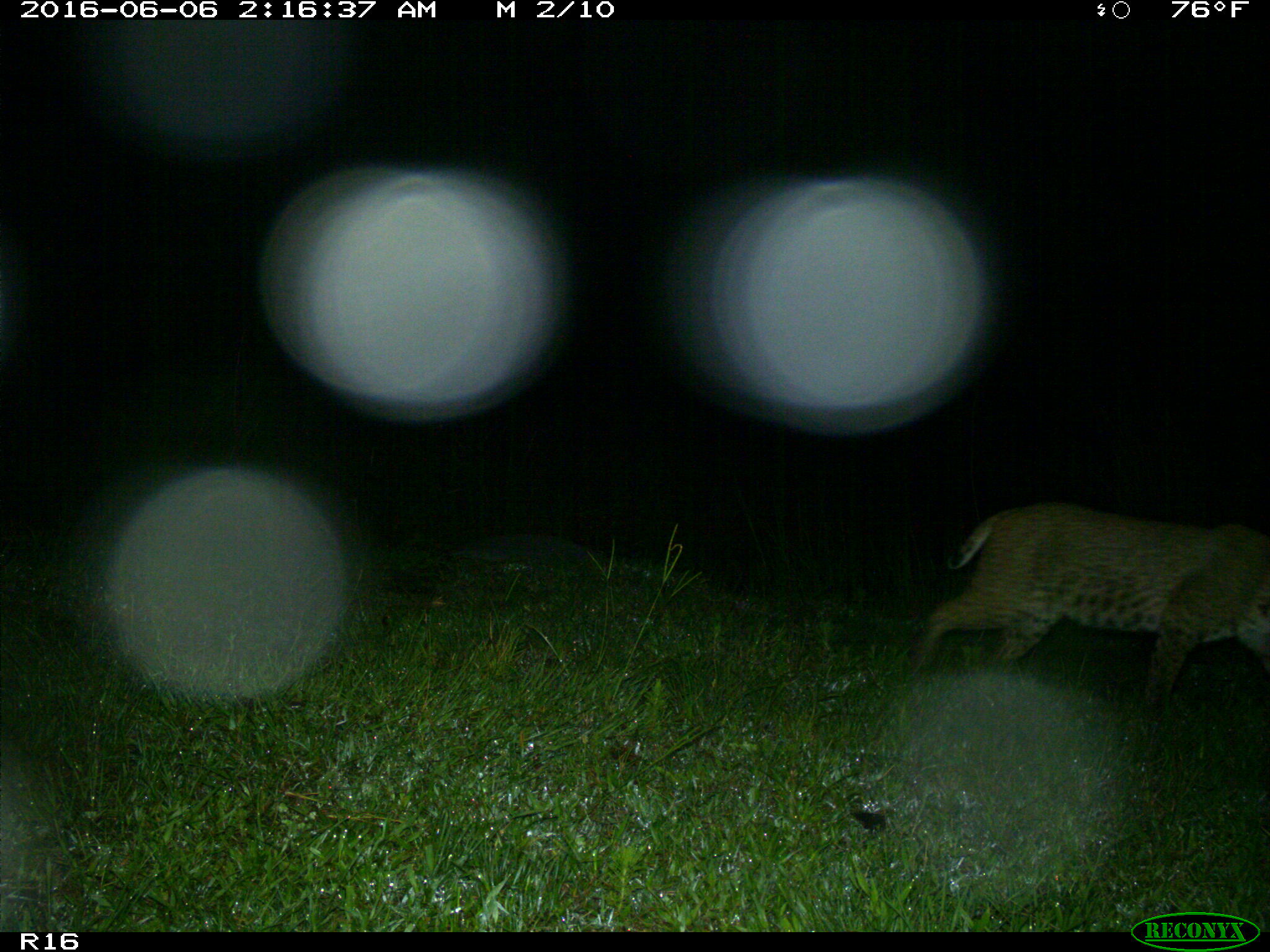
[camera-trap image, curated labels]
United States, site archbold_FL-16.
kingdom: Animalia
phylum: Chordata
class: Mammalia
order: Carnivora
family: Felidae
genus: Lynx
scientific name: Lynx rufus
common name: bobcat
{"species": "Lynx rufus (bobcat)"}